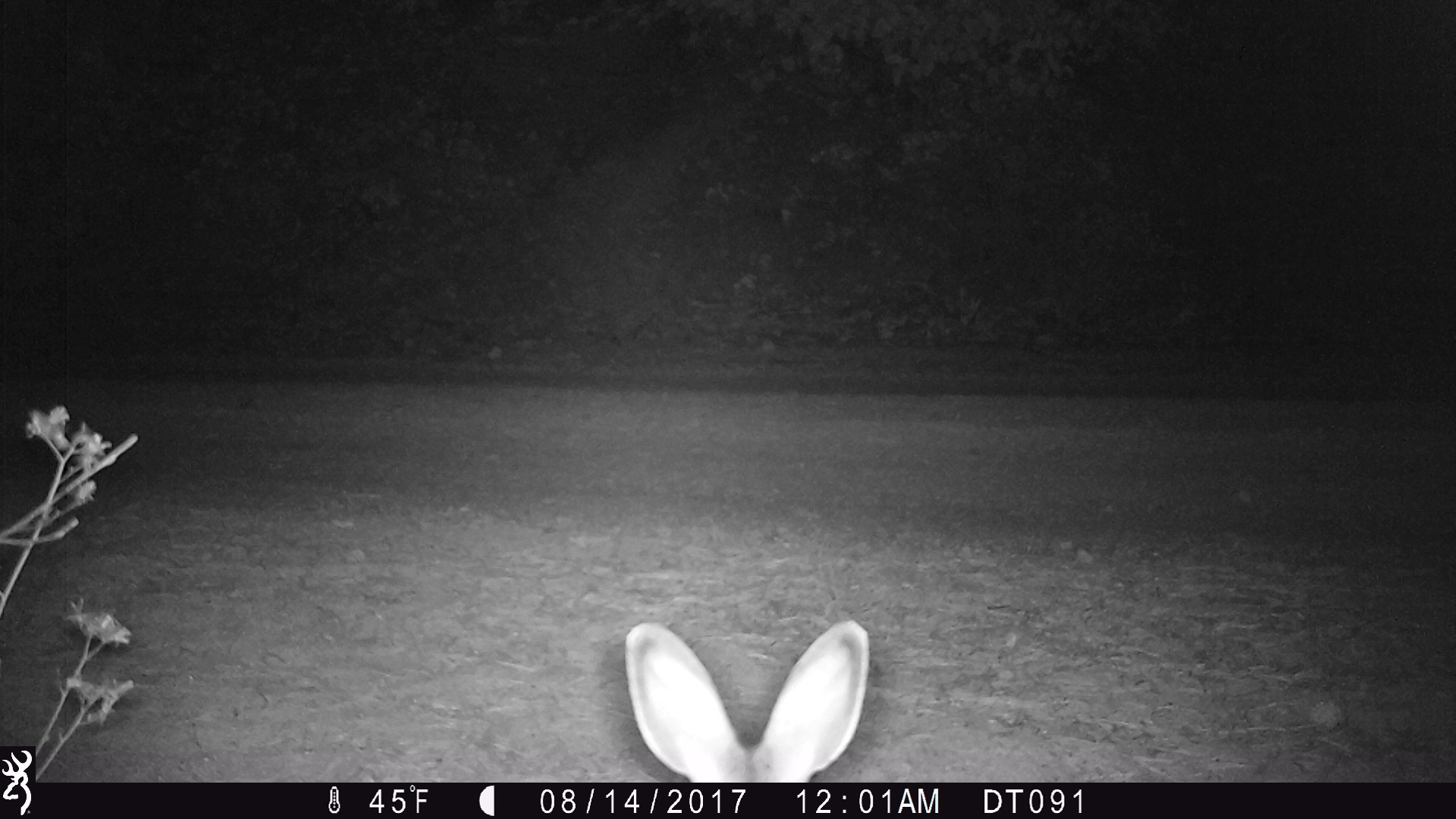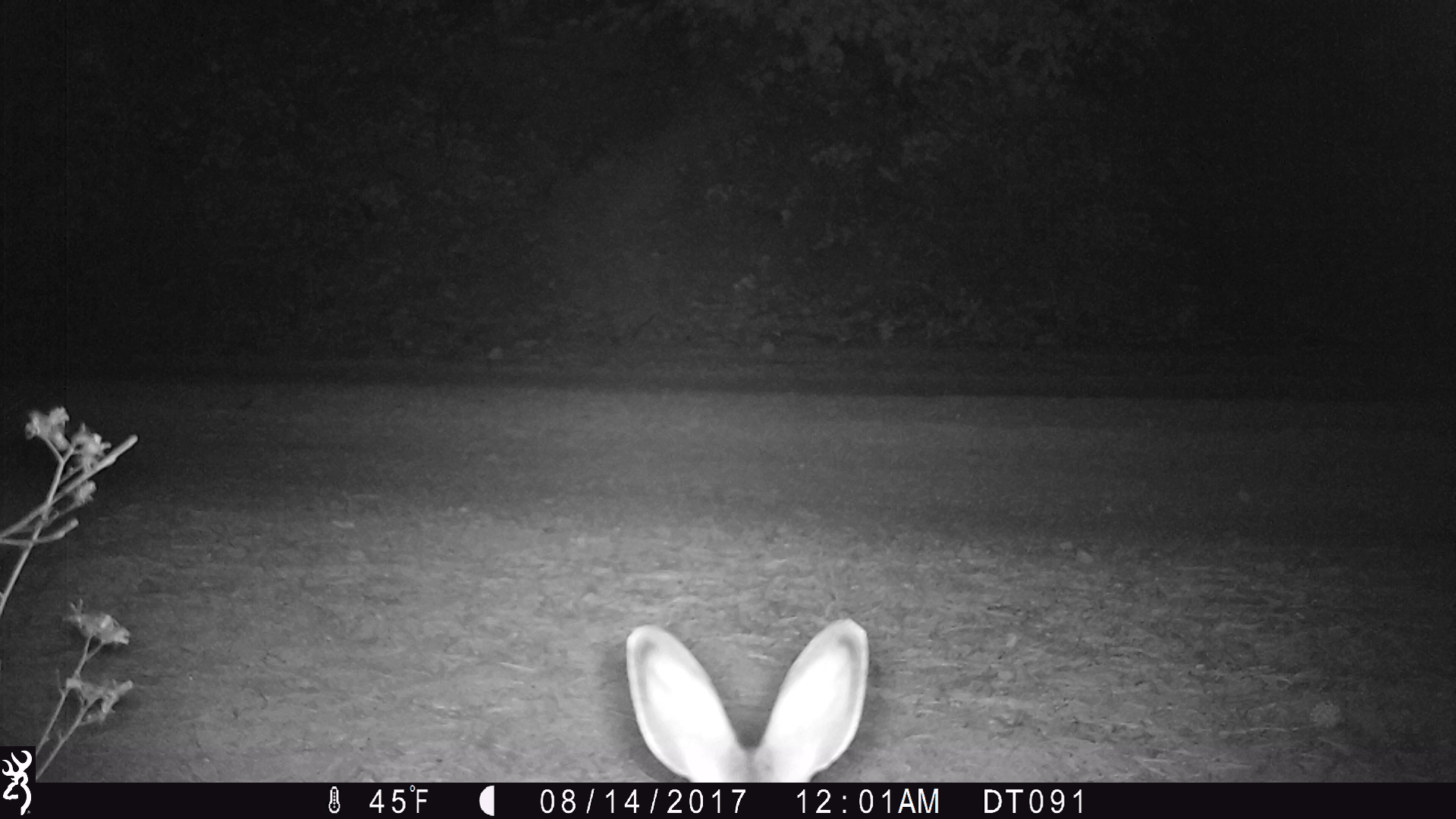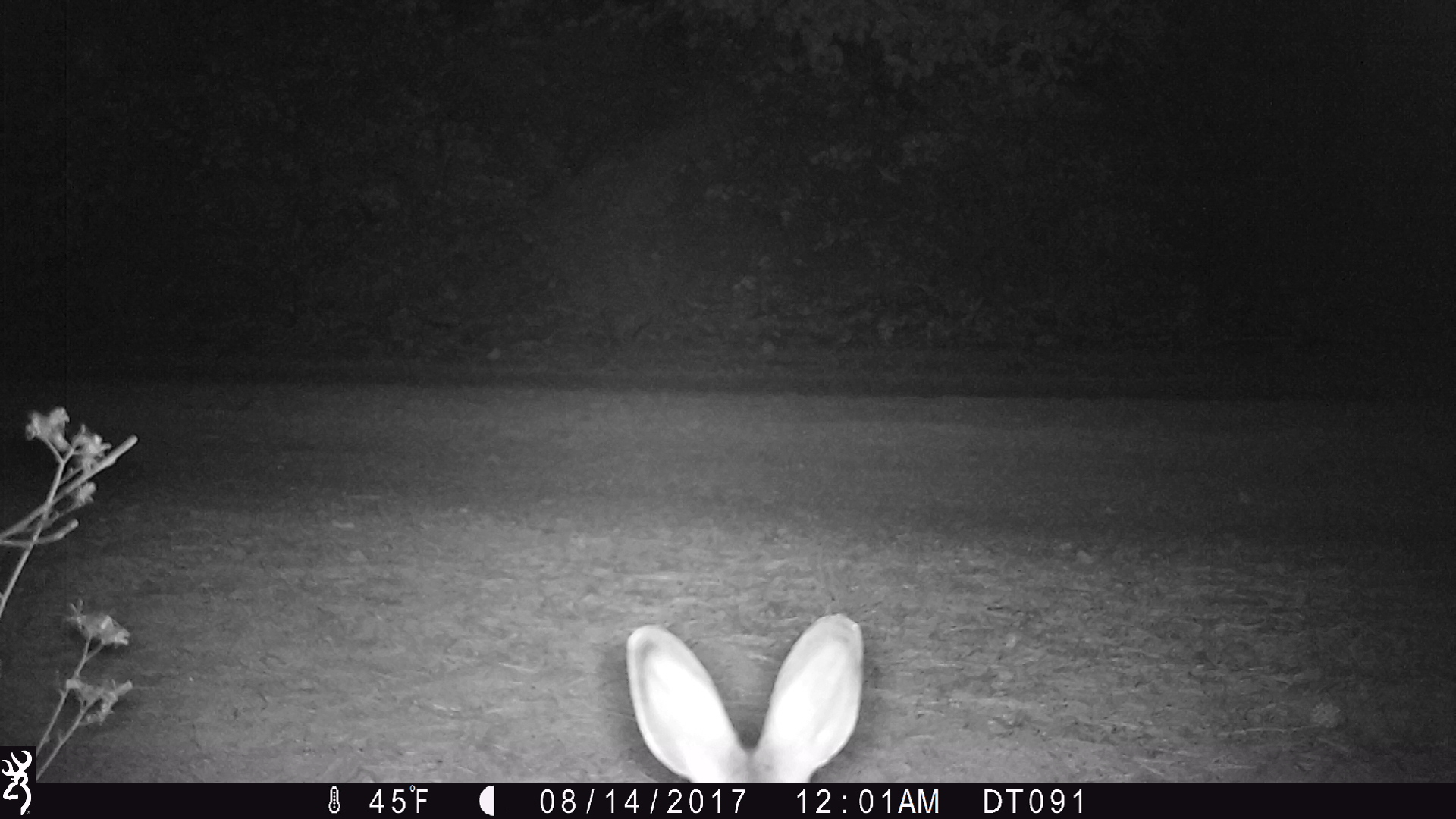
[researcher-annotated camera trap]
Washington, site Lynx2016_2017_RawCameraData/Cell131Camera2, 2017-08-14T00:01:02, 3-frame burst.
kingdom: Animalia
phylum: Chordata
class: Mammalia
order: Lagomorpha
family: Leporidae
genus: Lepus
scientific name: Lepus americanus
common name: snowshoe hare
Lepus americanus (snowshoe hare). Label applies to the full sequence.